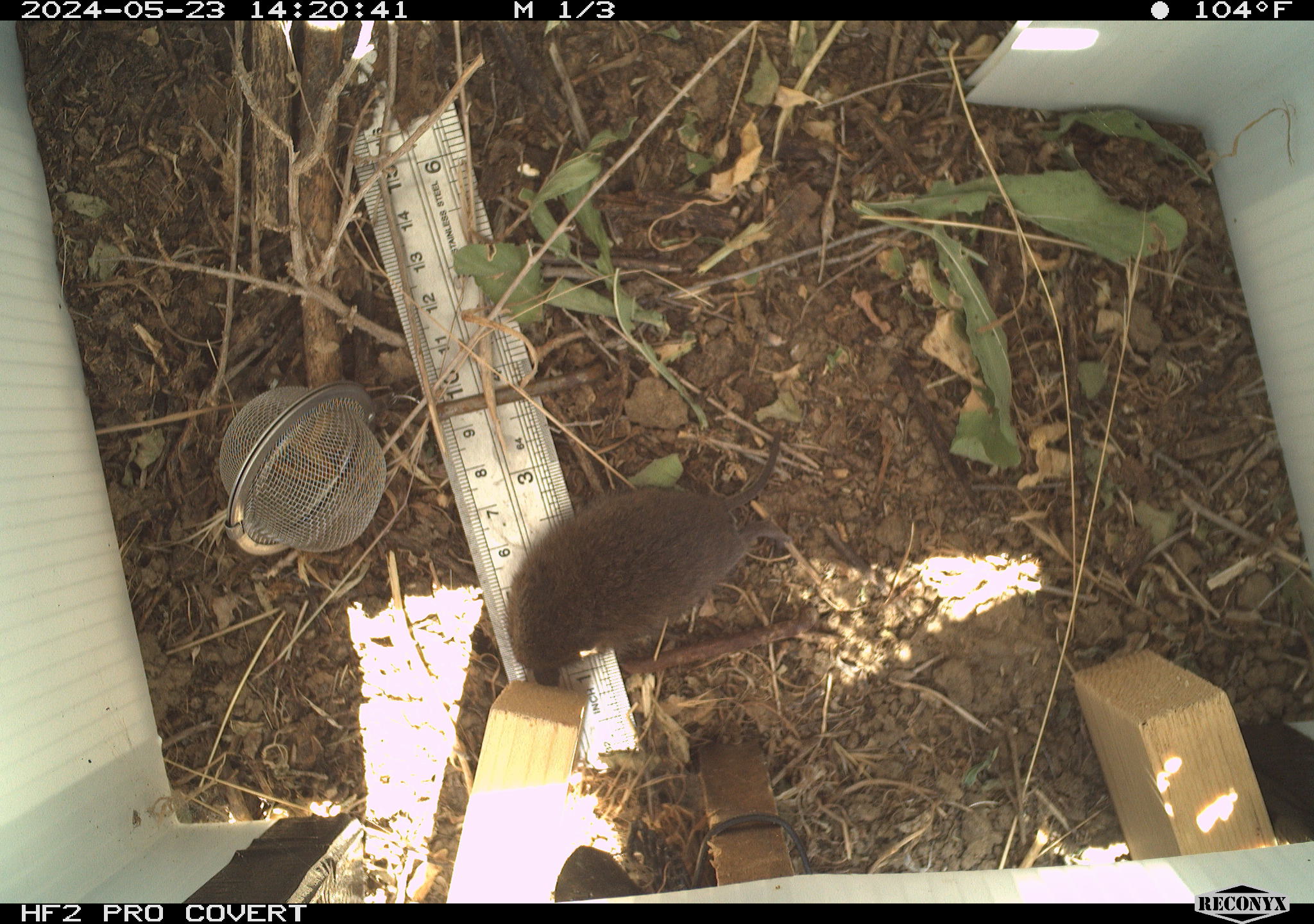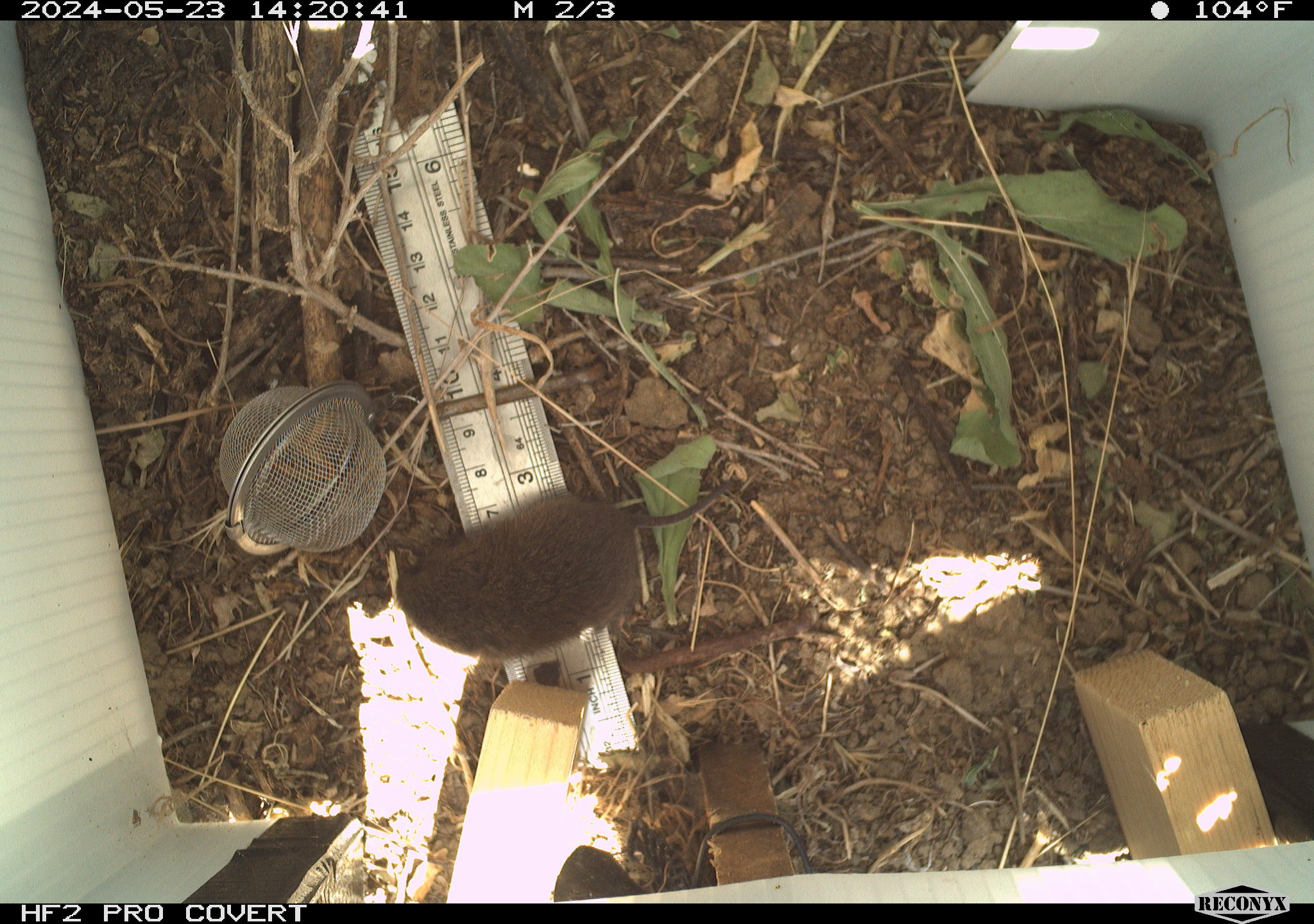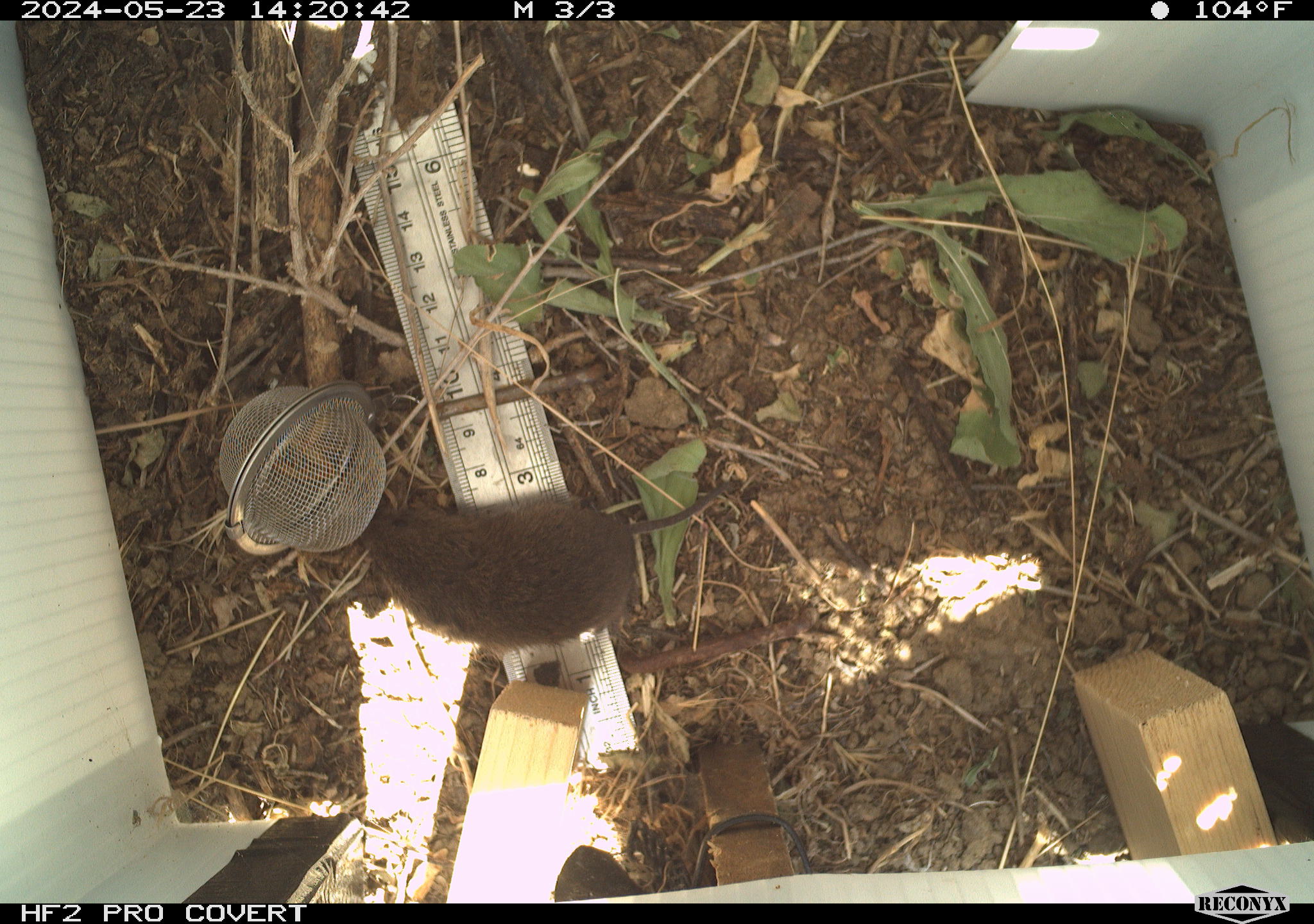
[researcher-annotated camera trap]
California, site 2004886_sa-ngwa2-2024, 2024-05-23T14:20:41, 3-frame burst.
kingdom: Animalia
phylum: Chordata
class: Mammalia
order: Rodentia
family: Cricetidae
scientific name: Arvicolinae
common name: voles, lemmings, and muskrats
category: arvicolinae subfamily